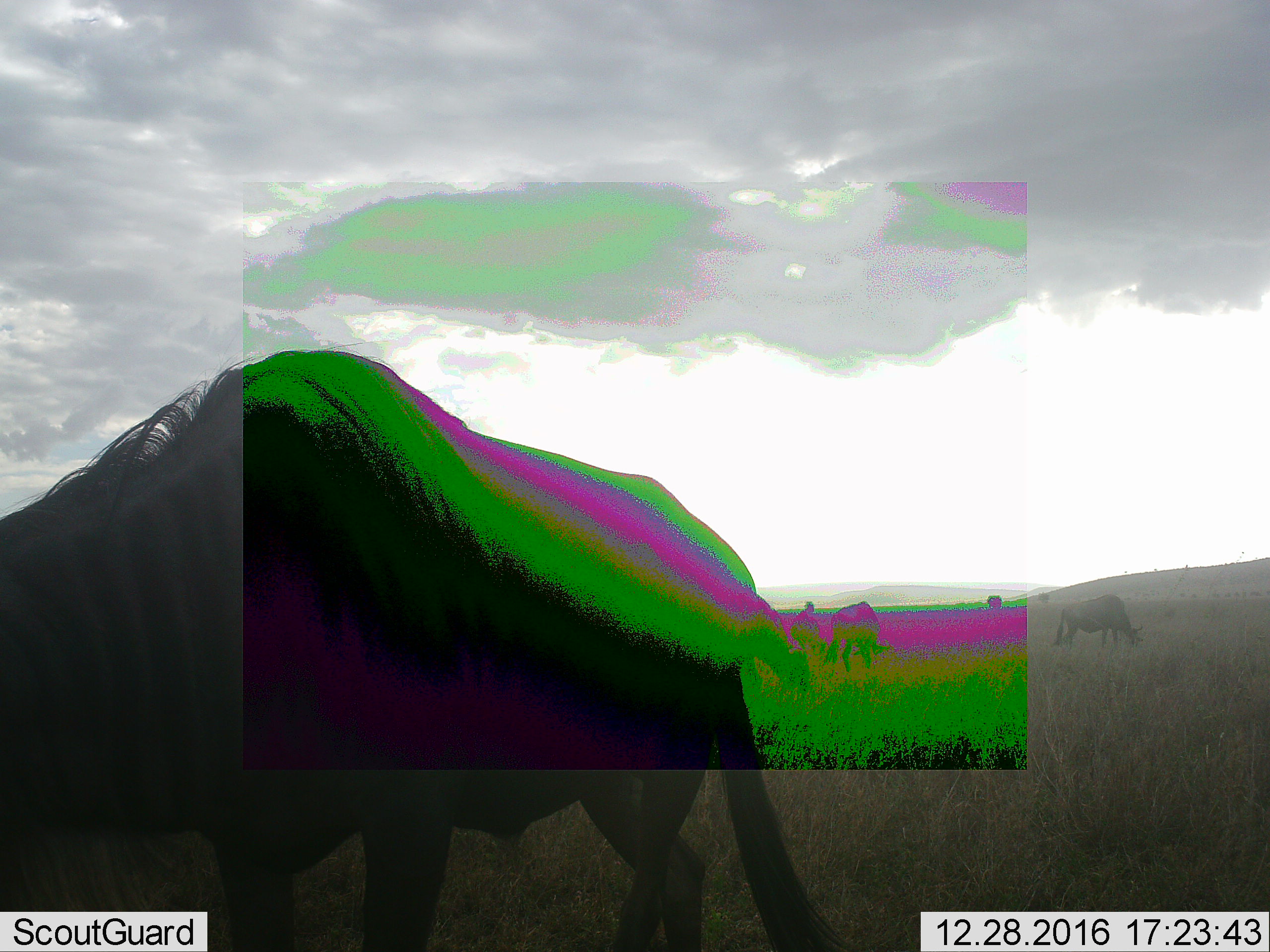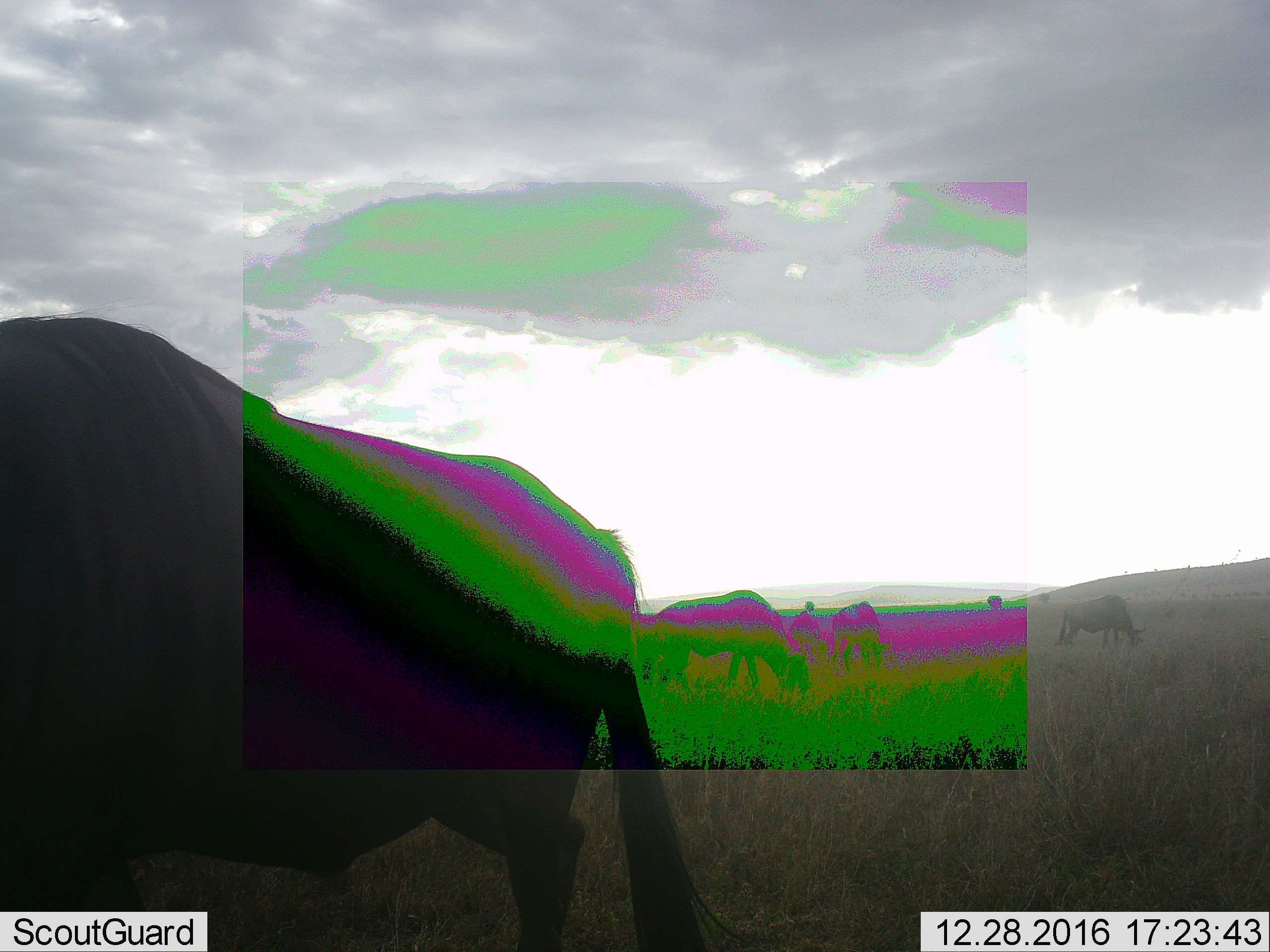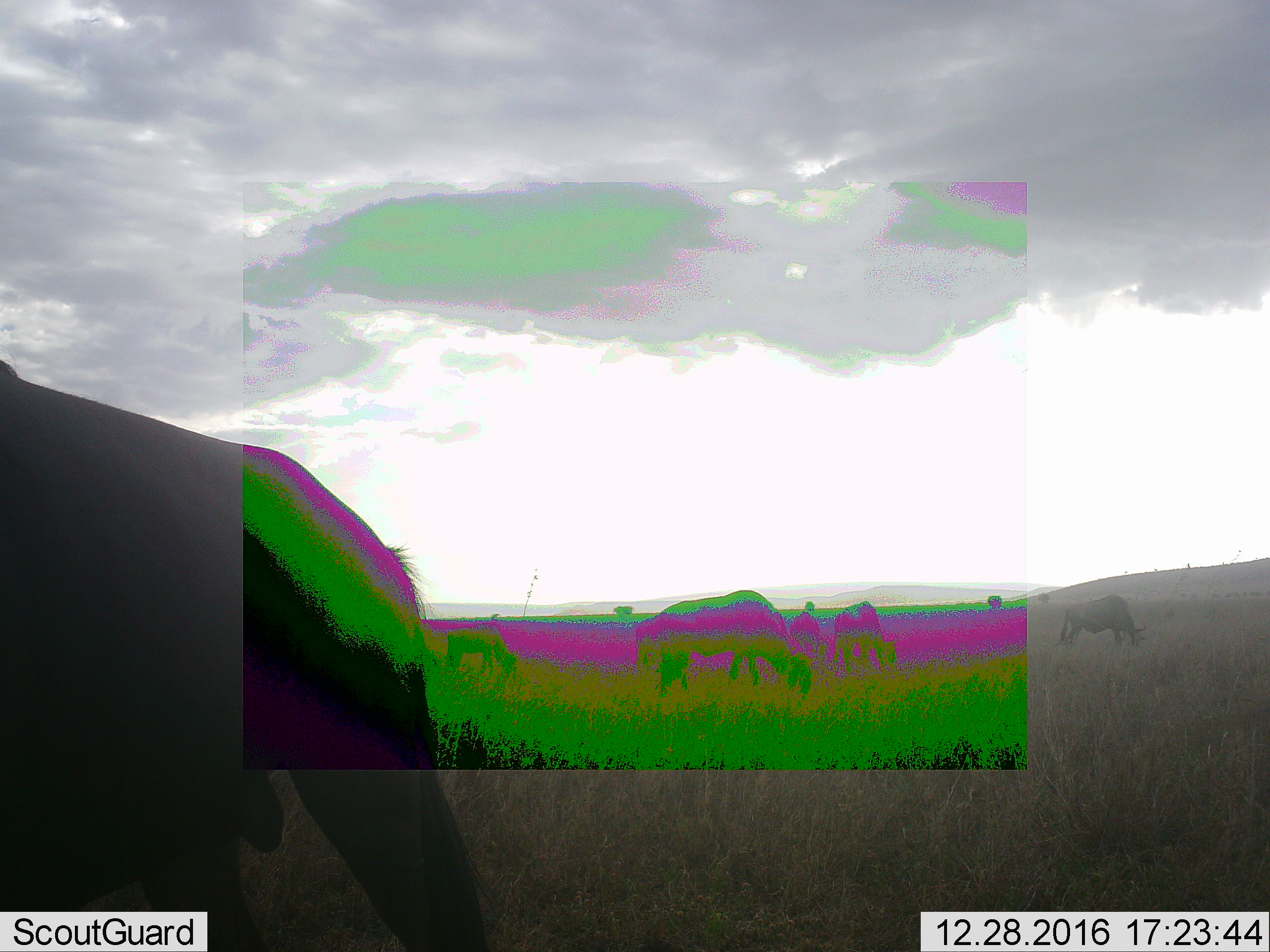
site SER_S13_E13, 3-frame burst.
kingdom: Animalia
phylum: Chordata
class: Mammalia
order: Artiodactyla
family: Bovidae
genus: Connochaetes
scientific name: Connochaetes taurinus taurinus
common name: blue wildebeest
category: wildebeestblue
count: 4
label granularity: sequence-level